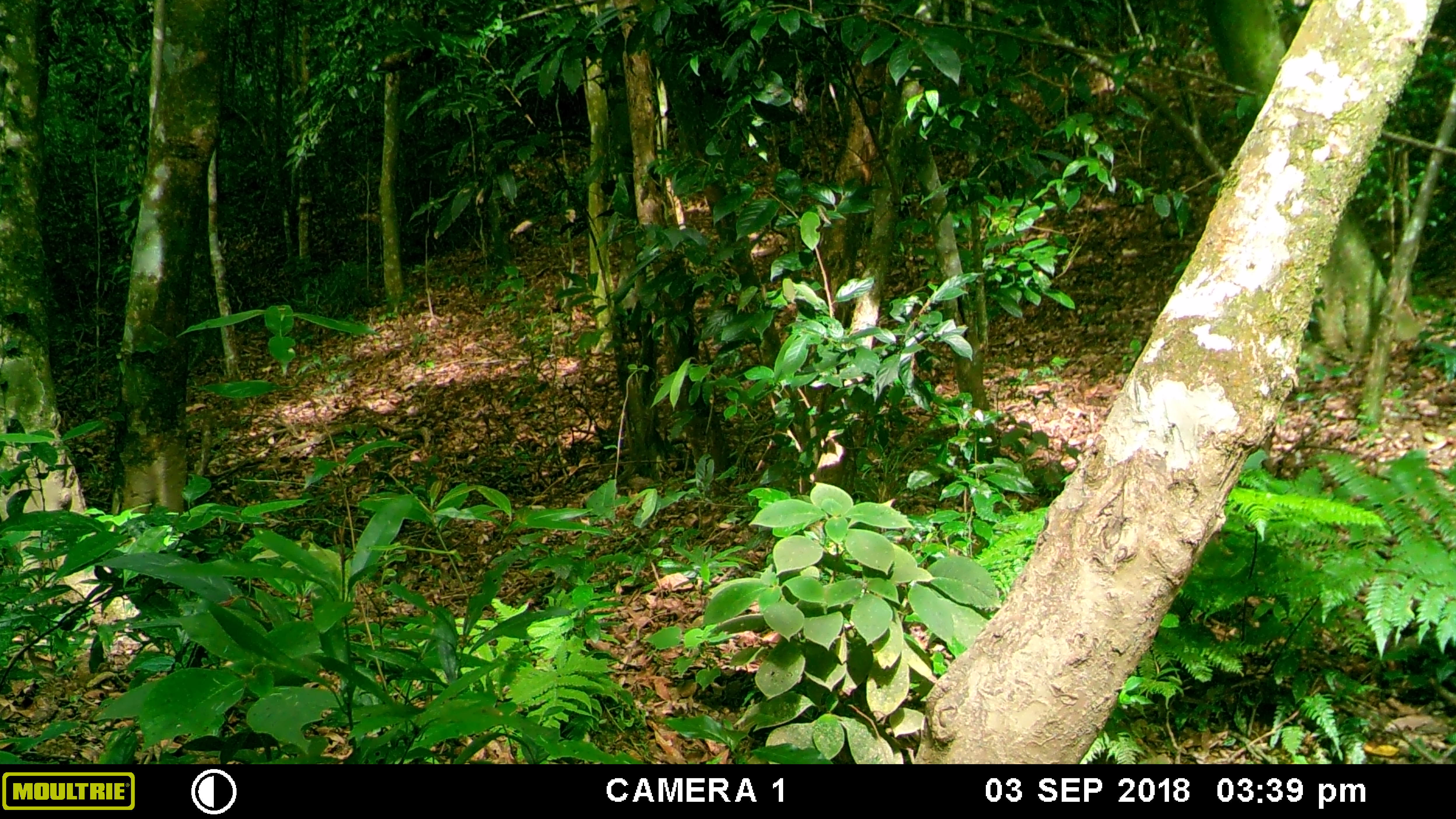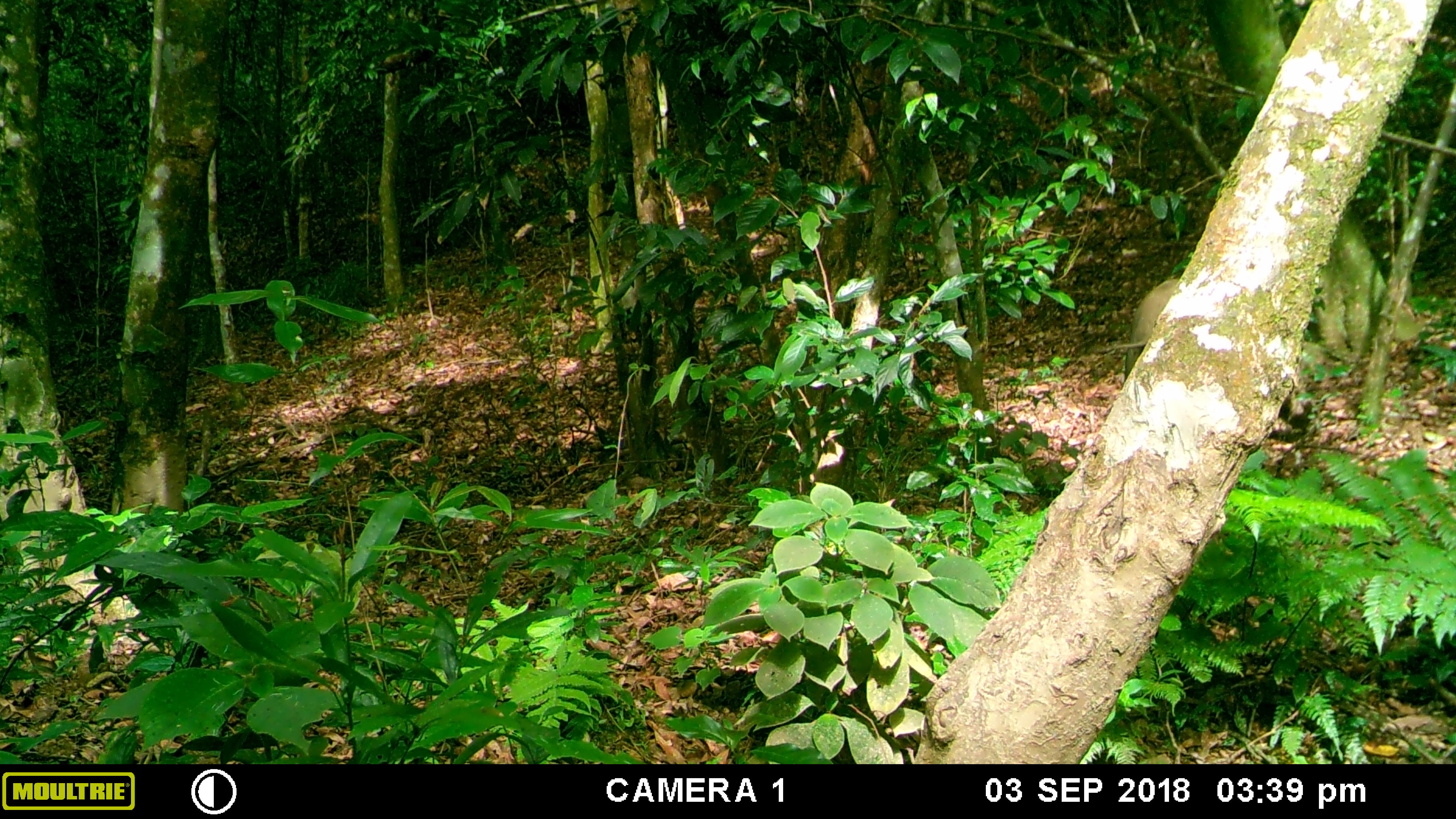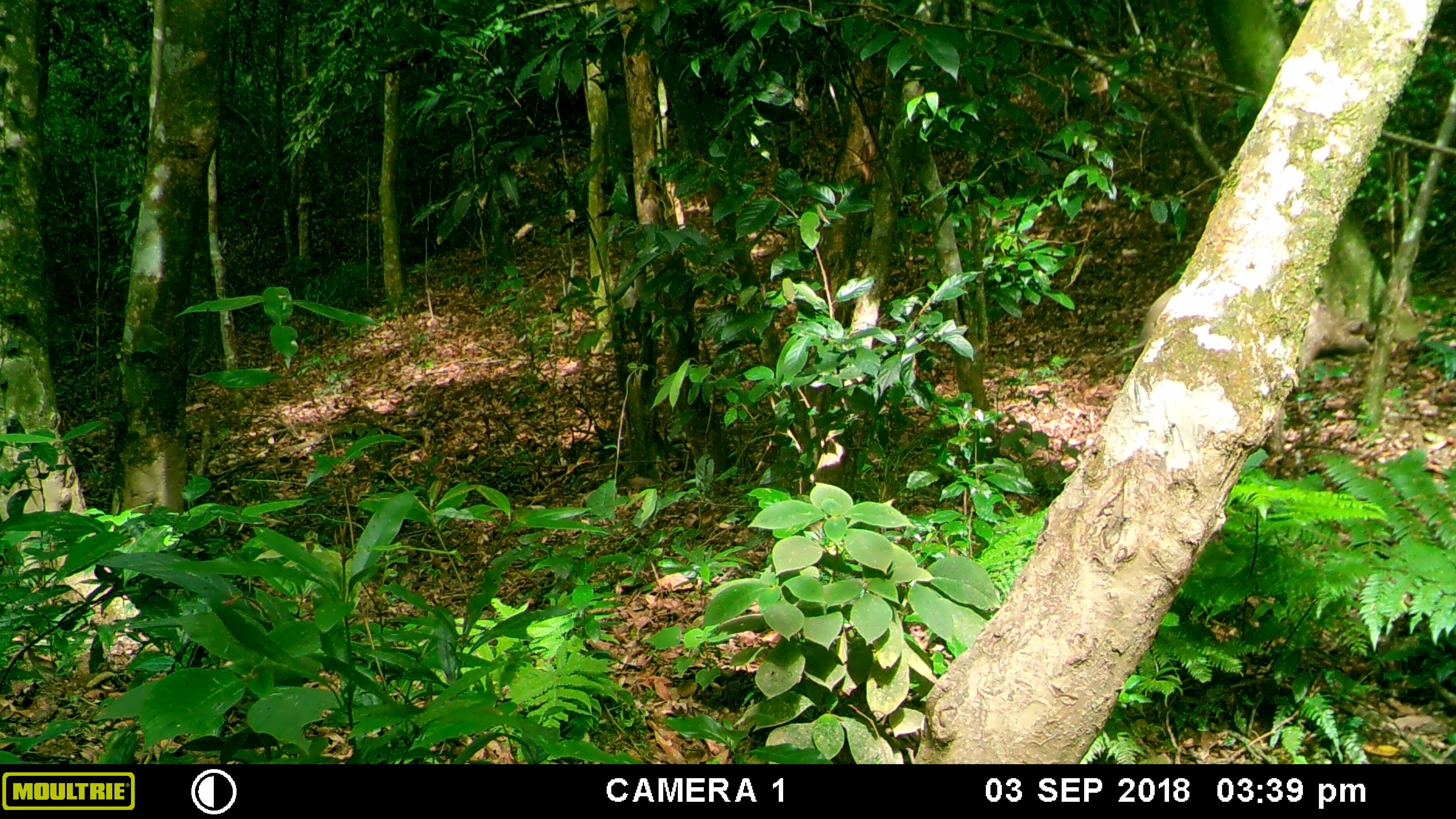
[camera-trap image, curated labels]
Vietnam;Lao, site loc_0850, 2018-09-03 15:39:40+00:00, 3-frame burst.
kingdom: Animalia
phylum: Chordata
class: Mammalia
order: Artiodactyla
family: Suidae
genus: Sus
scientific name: Sus scrofa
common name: eurasian wild pig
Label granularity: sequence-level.